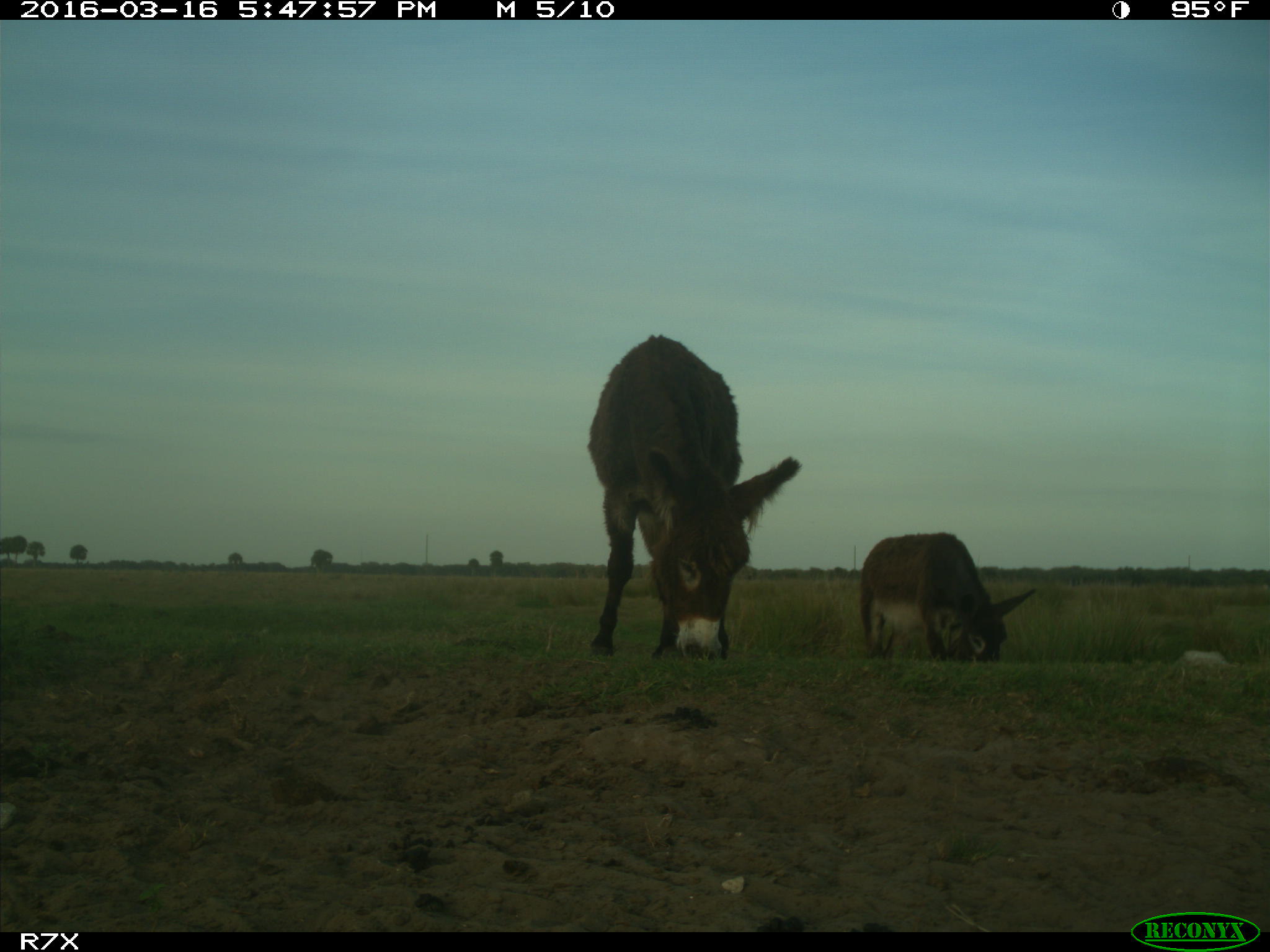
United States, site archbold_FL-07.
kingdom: Animalia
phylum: Chordata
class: Mammalia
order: Artiodactyla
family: Bovidae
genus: Bos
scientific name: Bos taurus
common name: domestic cow